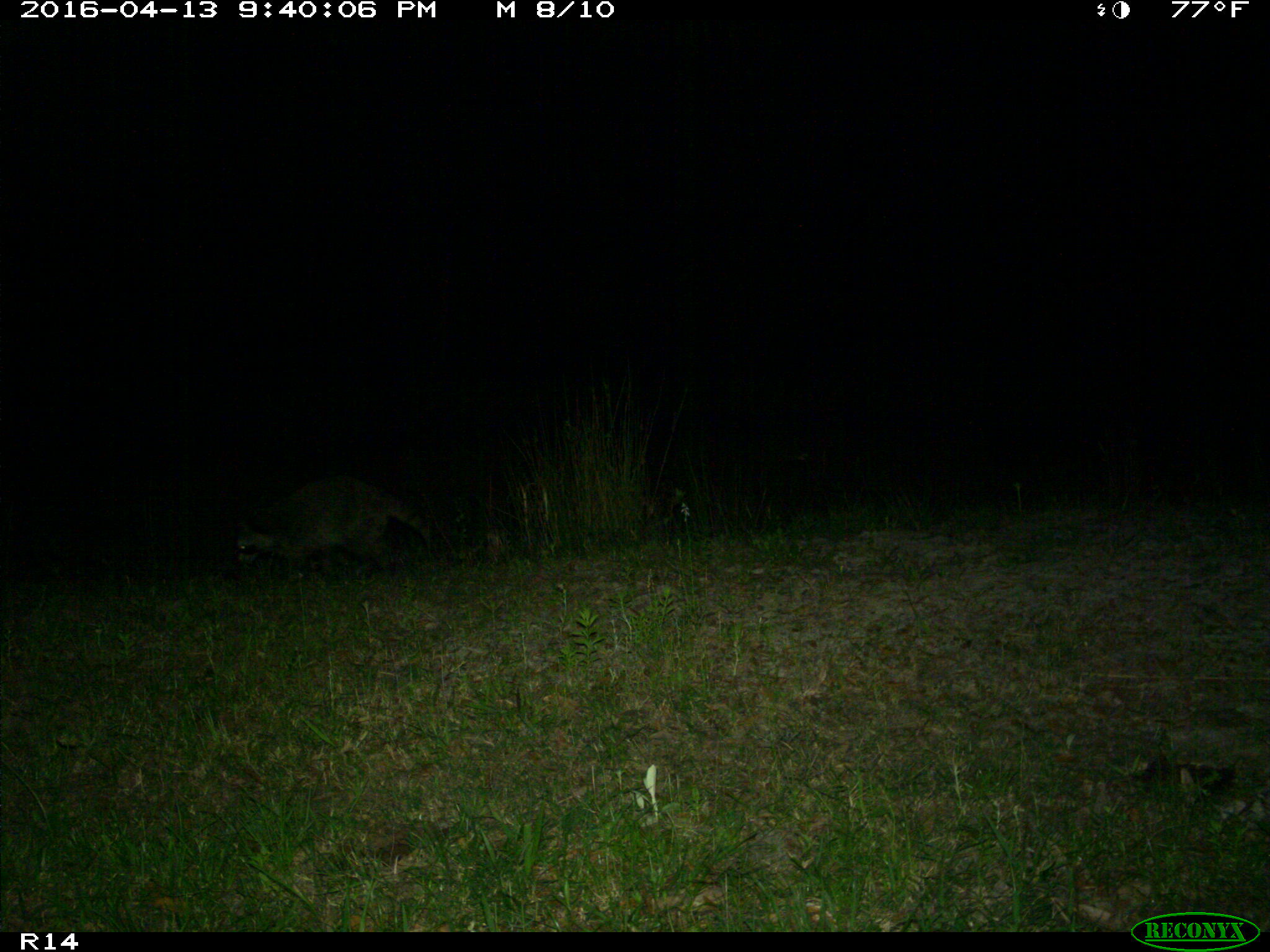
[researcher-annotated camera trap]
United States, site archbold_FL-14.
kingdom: Animalia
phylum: Chordata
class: Mammalia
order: Carnivora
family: Procyonidae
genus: Procyon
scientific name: Procyon lotor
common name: common raccoon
Procyon lotor (common raccoon).